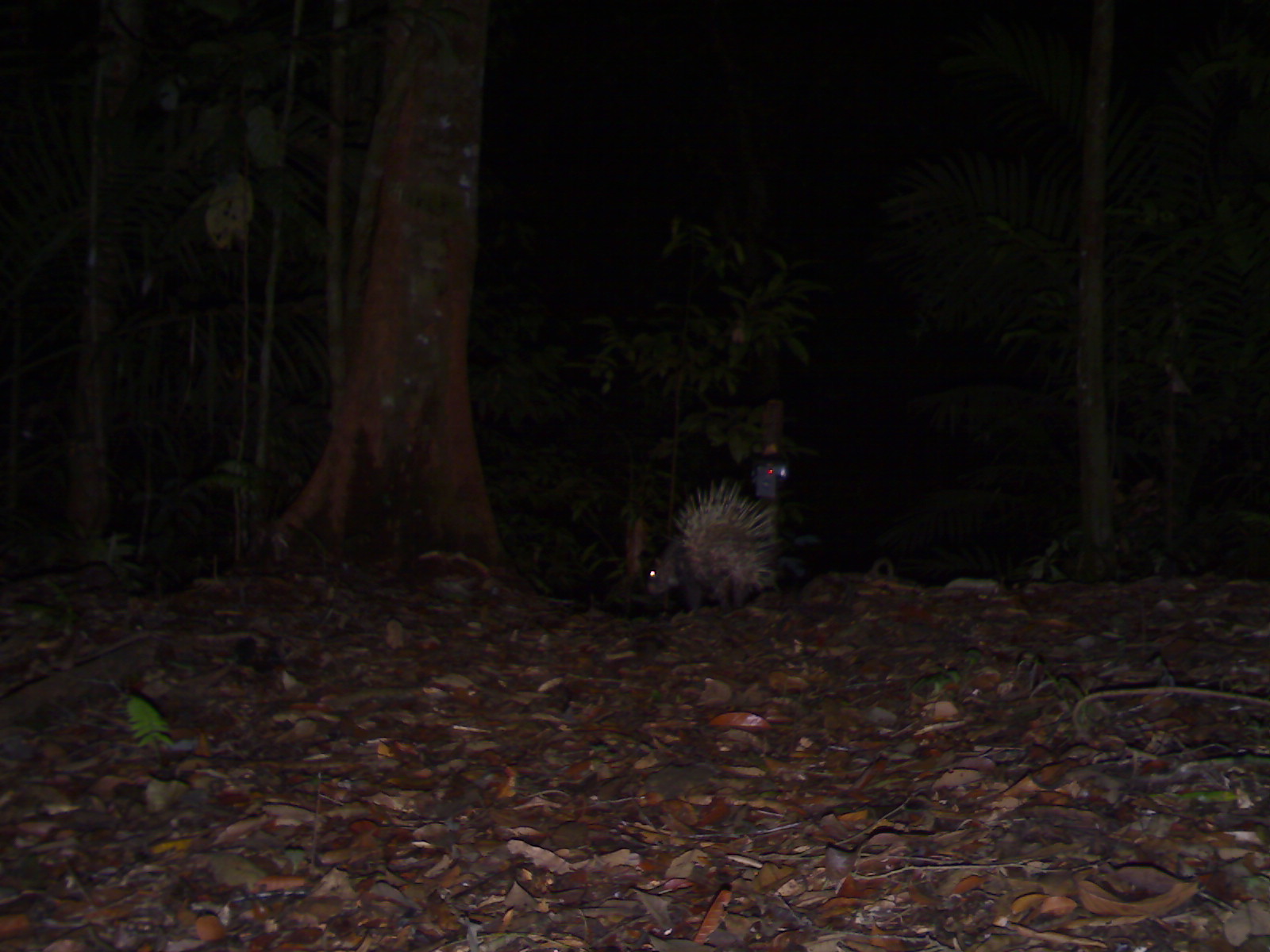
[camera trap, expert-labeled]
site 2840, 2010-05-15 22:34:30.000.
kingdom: Animalia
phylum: Chordata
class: Mammalia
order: Rodentia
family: Hystricidae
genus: Hystrix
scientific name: Hystrix brachyura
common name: east asian porcupine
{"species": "Hystrix brachyura (east asian porcupine)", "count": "1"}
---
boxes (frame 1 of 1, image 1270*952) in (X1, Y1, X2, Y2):
hystrix brachyura: (645, 477, 783, 612)